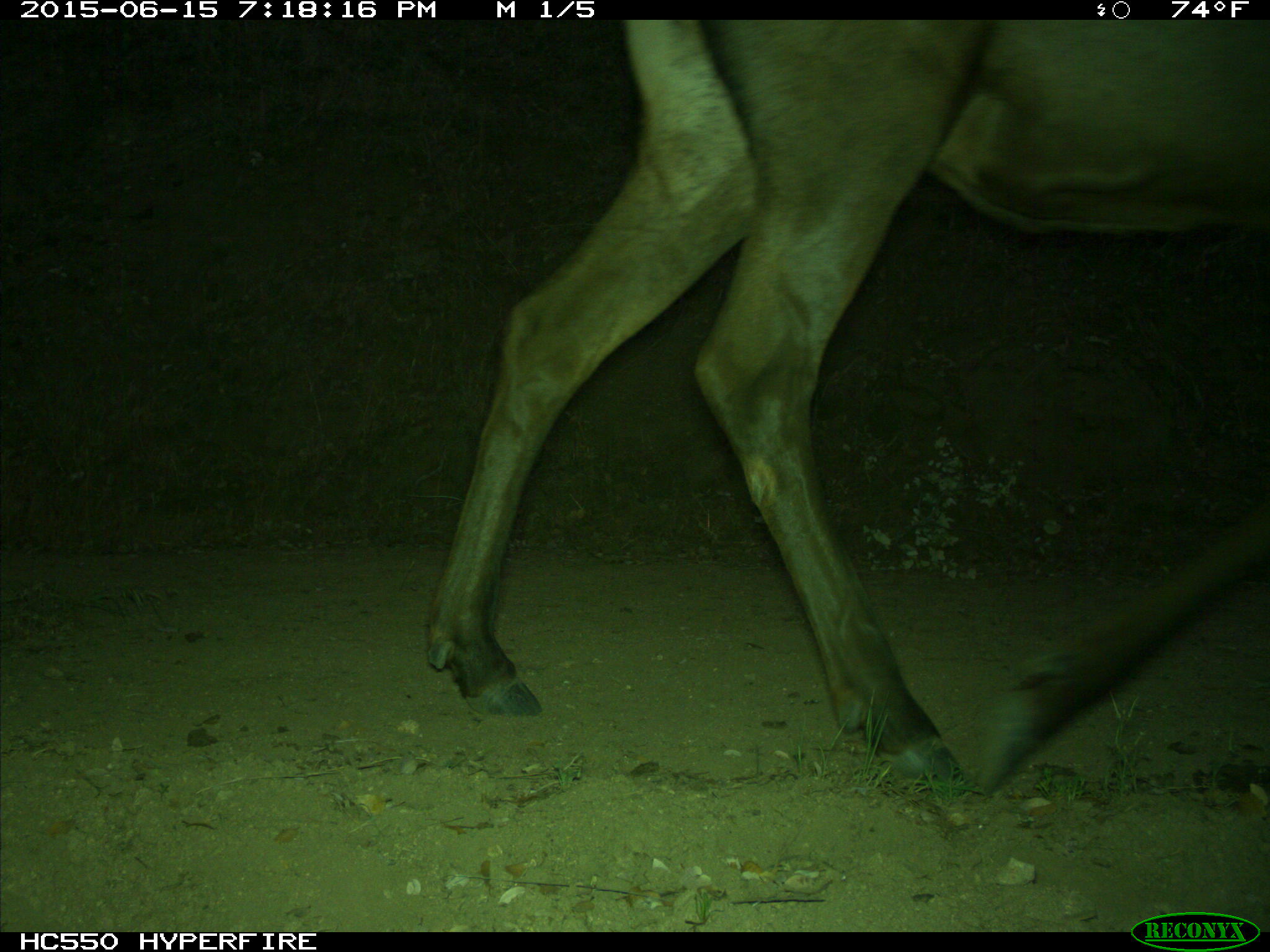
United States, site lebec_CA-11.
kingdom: Animalia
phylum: Chordata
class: Mammalia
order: Artiodactyla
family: Cervidae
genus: Cervus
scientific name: Cervus canadensis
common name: elk